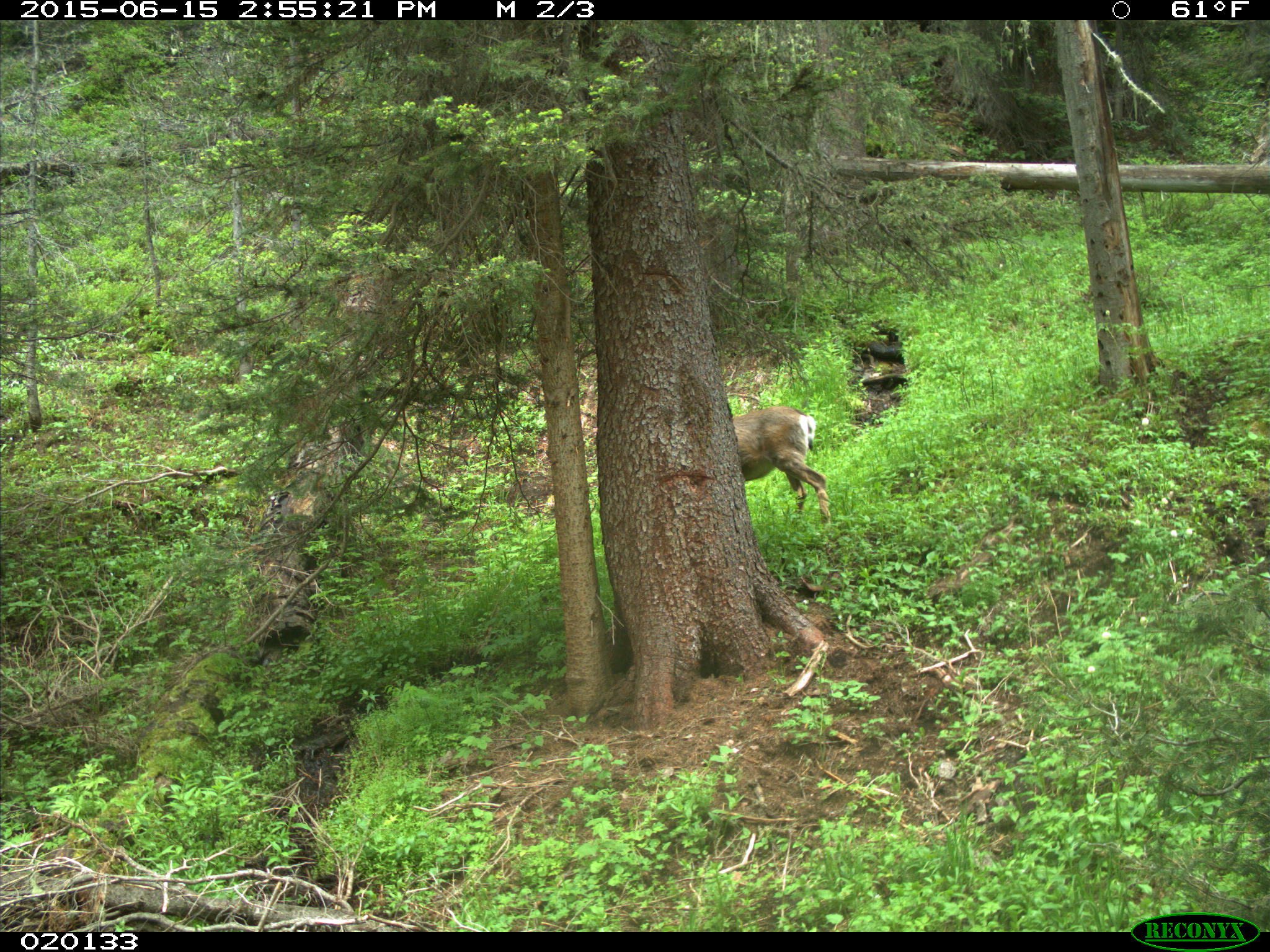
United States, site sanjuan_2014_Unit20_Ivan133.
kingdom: Animalia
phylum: Chordata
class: Mammalia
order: Artiodactyla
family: Cervidae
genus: Odocoileus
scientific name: Odocoileus hemionus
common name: mule deer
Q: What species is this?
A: Odocoileus hemionus (mule deer).